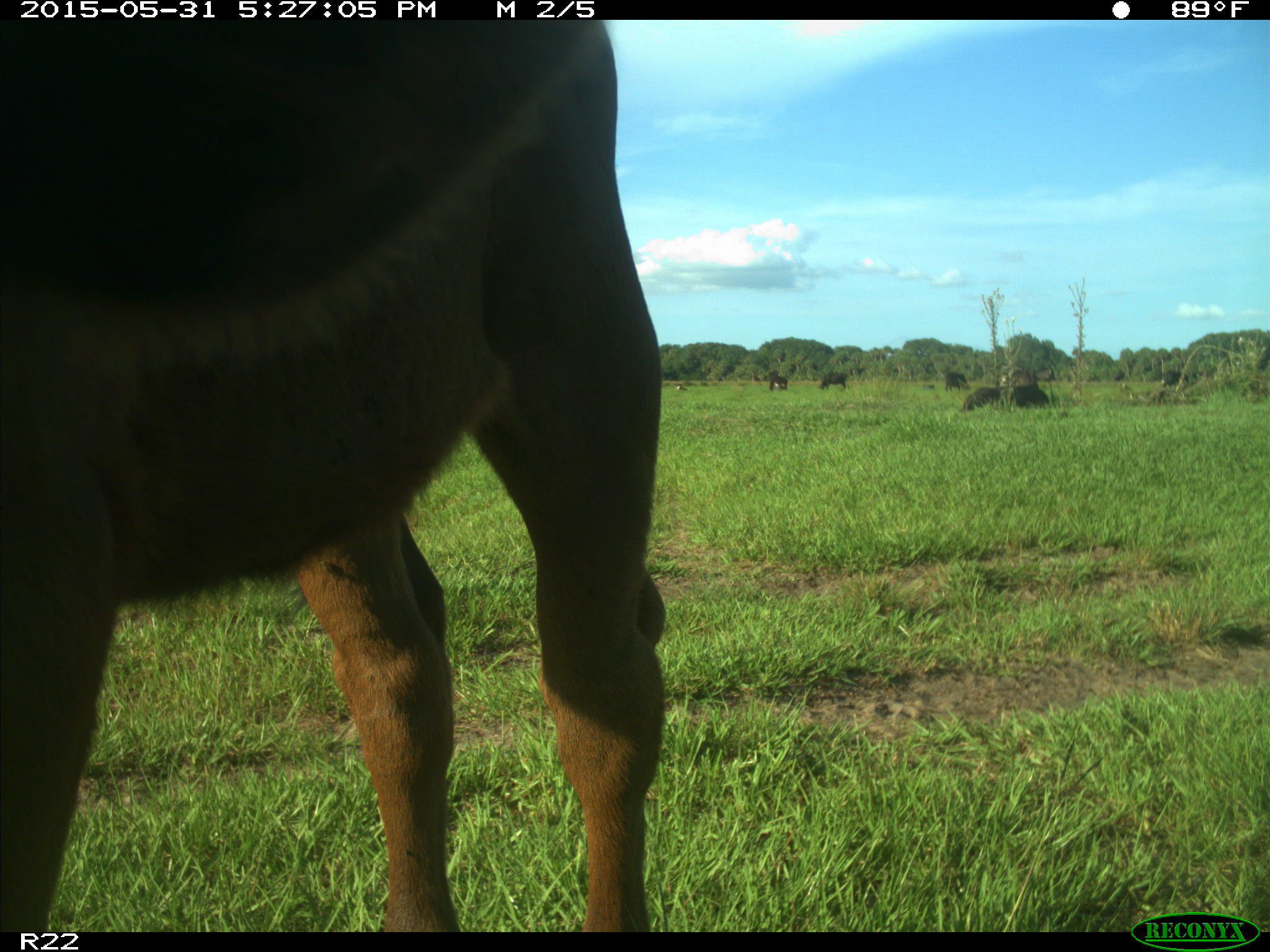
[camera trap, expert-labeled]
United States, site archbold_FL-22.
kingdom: Animalia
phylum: Chordata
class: Mammalia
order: Artiodactyla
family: Bovidae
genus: Bos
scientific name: Bos taurus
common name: domestic cow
Bos taurus (domestic cow).